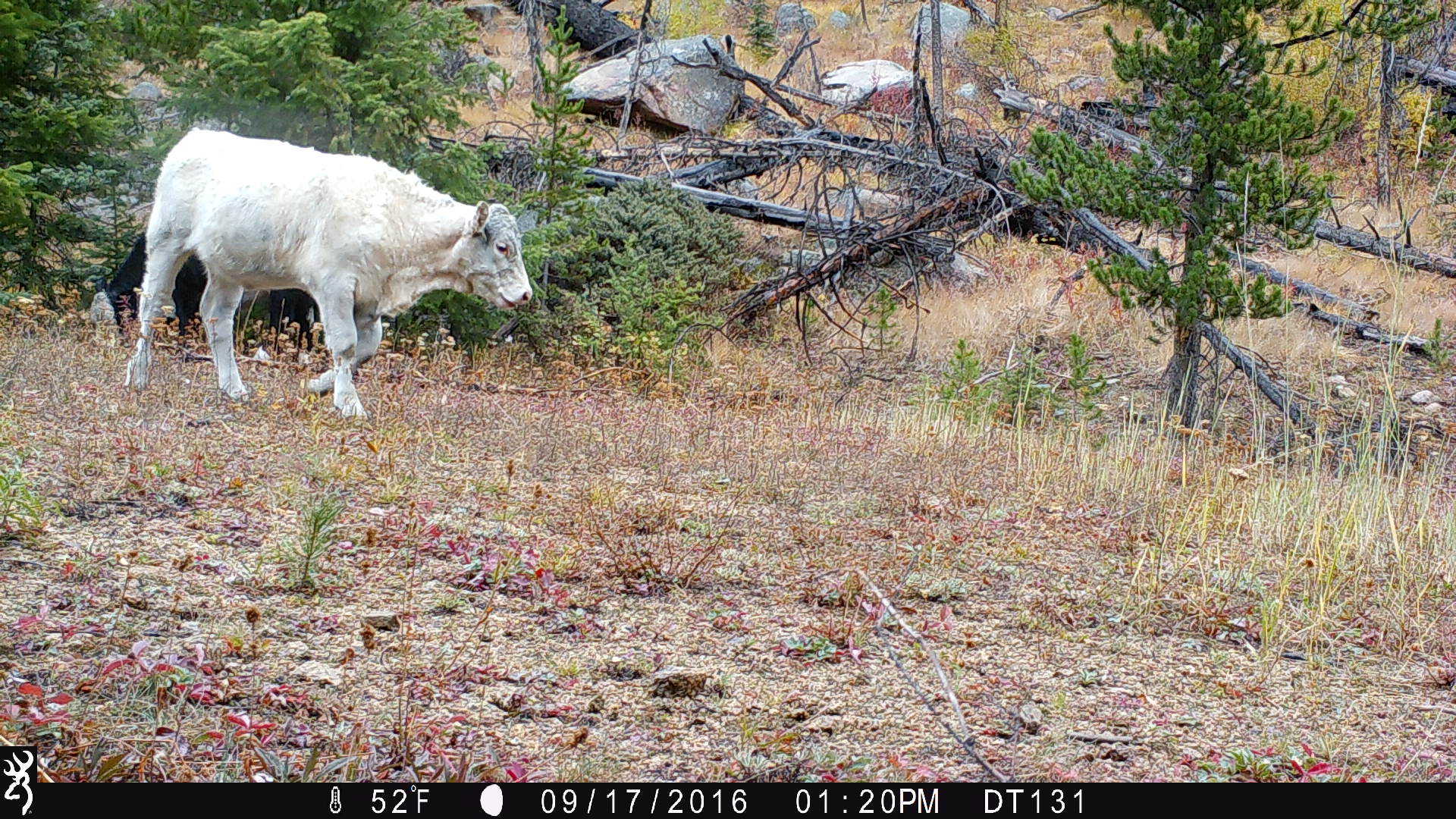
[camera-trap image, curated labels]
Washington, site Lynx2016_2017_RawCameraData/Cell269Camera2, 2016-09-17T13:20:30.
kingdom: Animalia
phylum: Chordata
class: Mammalia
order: Artiodactyla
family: Bovidae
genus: Bos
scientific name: Bos taurus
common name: domestic cattle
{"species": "domestic cattle (Bos taurus)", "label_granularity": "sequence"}